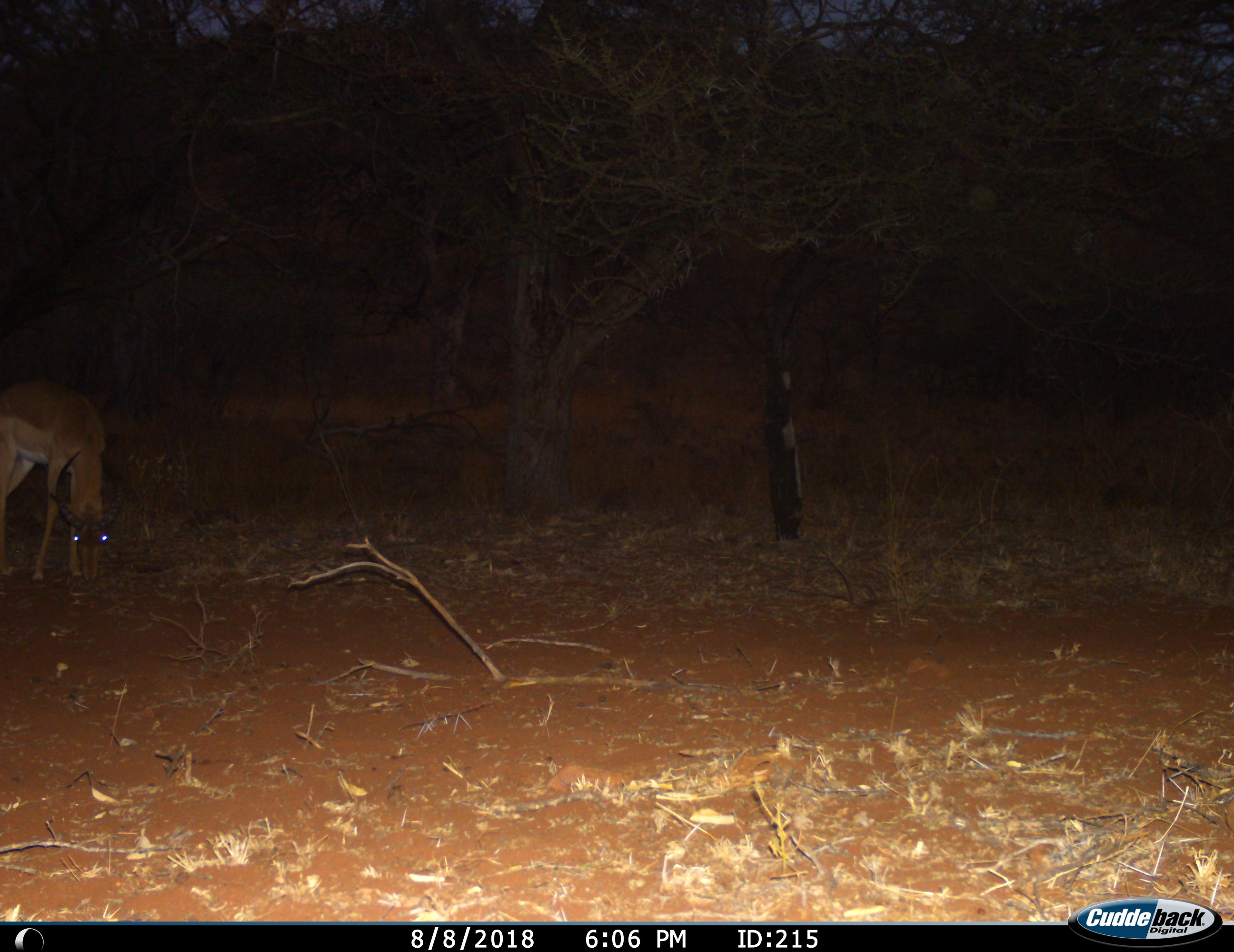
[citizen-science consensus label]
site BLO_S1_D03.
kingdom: Animalia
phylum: Chordata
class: Mammalia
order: Artiodactyla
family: Bovidae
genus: Aepyceros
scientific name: Aepyceros melampus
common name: impala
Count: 1.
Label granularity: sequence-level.